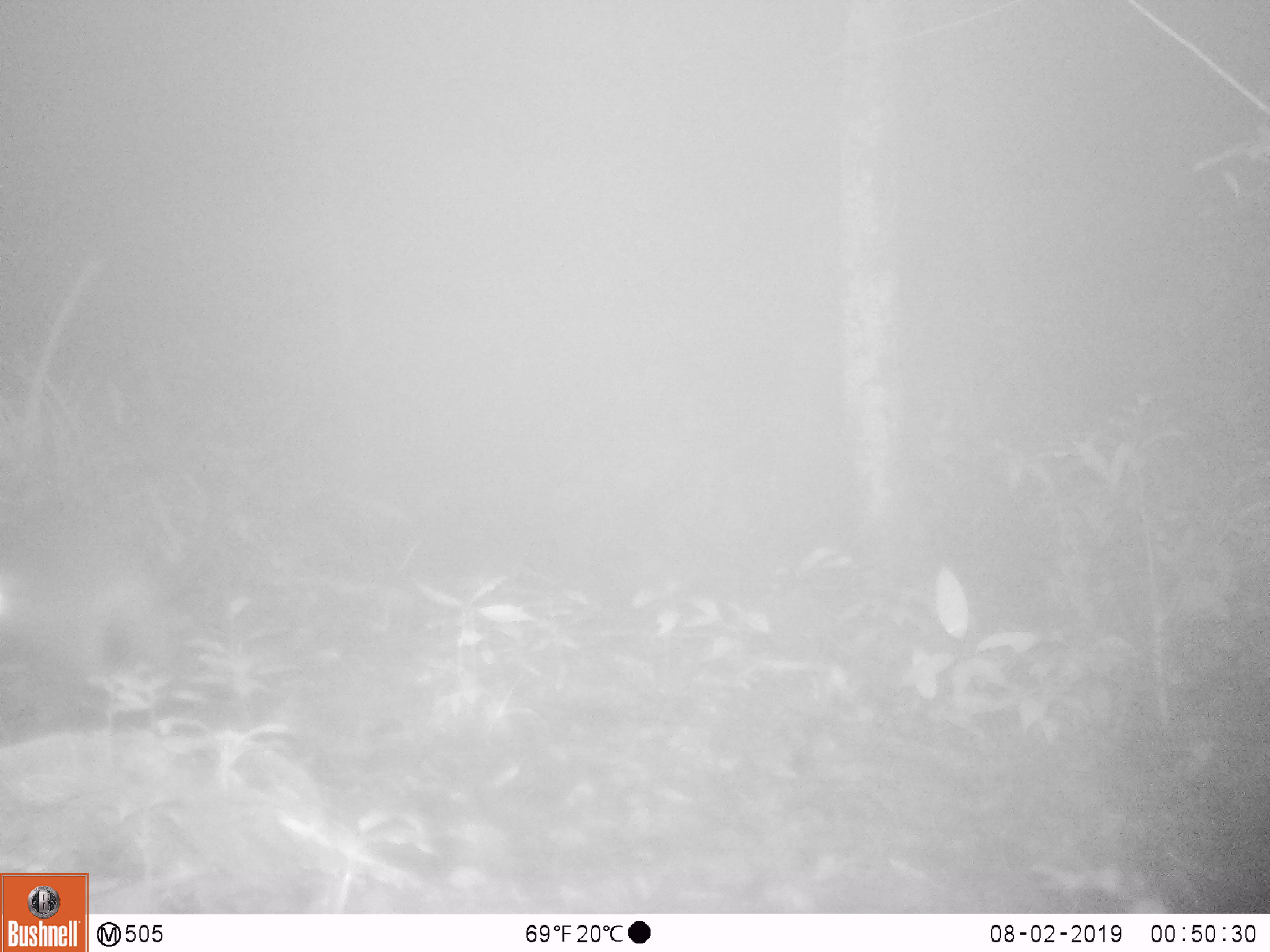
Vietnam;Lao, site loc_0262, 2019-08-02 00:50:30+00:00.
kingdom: Animalia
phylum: Chordata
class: Mammalia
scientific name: Mammalia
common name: mammal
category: unidentified small mammal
Unidentified small mammal (mammal) (Mammalia). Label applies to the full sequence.